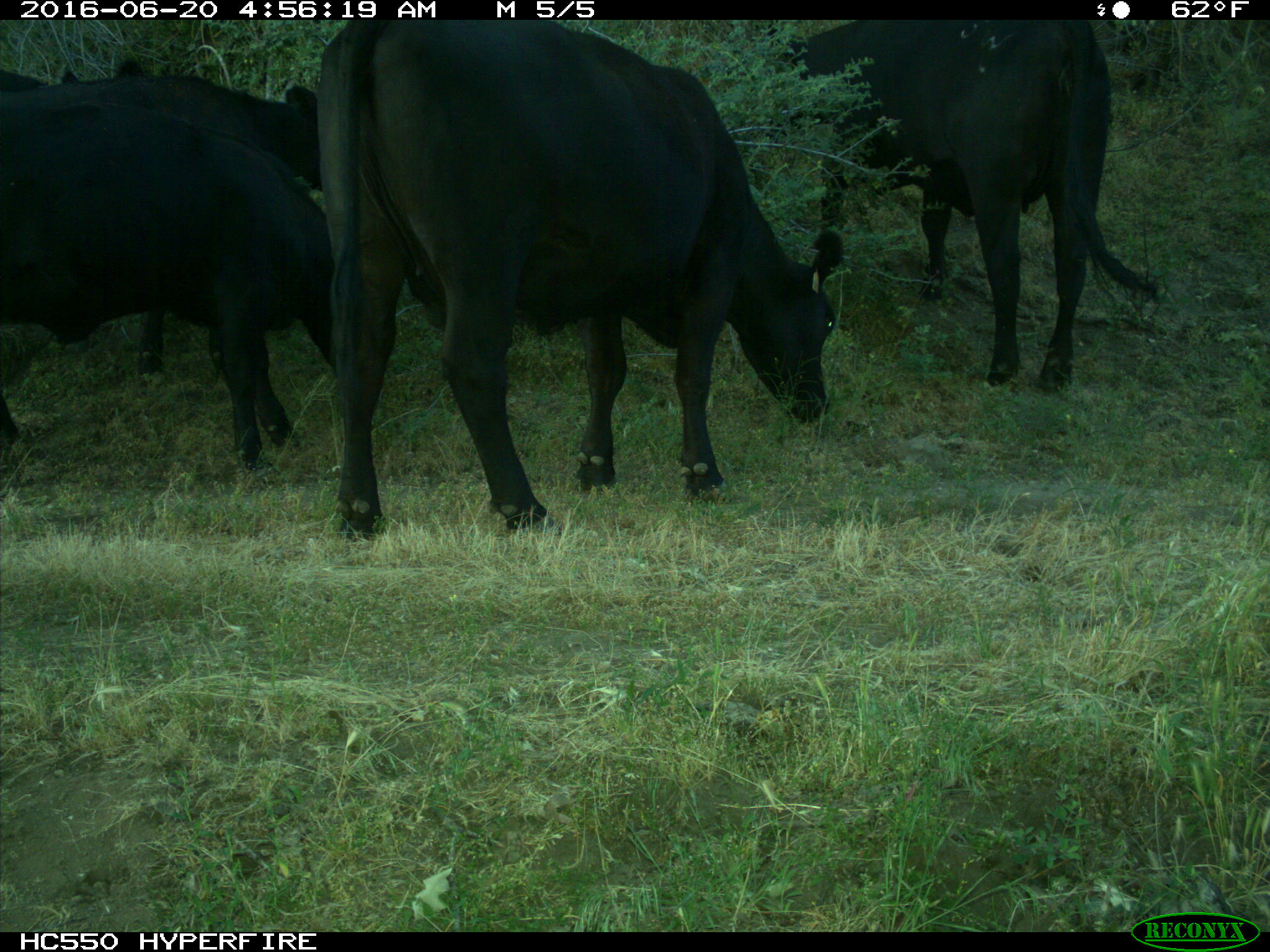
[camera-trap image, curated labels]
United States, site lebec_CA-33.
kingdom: Animalia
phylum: Chordata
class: Mammalia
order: Artiodactyla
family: Bovidae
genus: Bos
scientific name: Bos taurus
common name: domestic cow